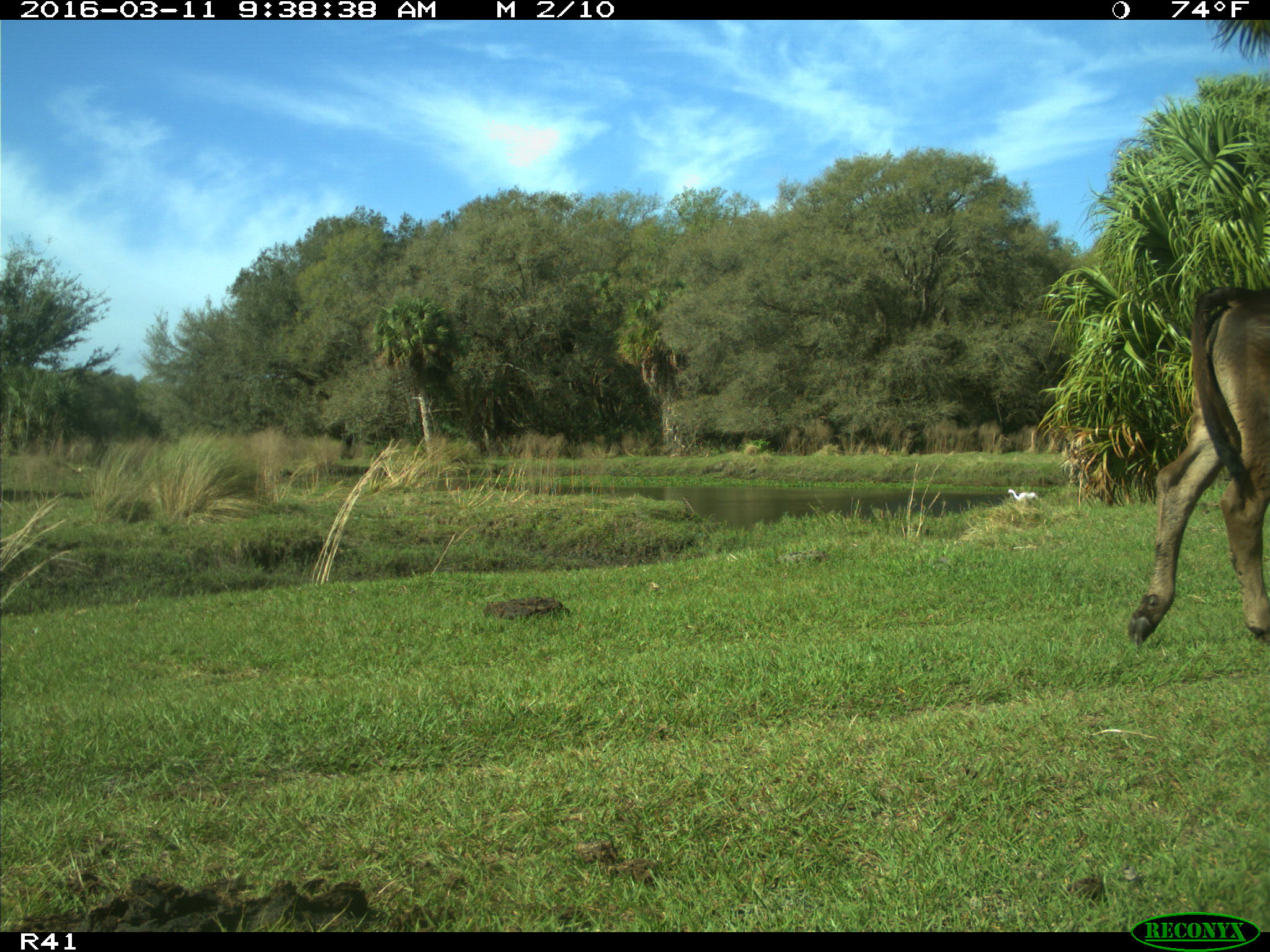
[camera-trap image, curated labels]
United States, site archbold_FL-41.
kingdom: Animalia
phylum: Chordata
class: Mammalia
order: Artiodactyla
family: Bovidae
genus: Bos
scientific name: Bos taurus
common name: domestic cow